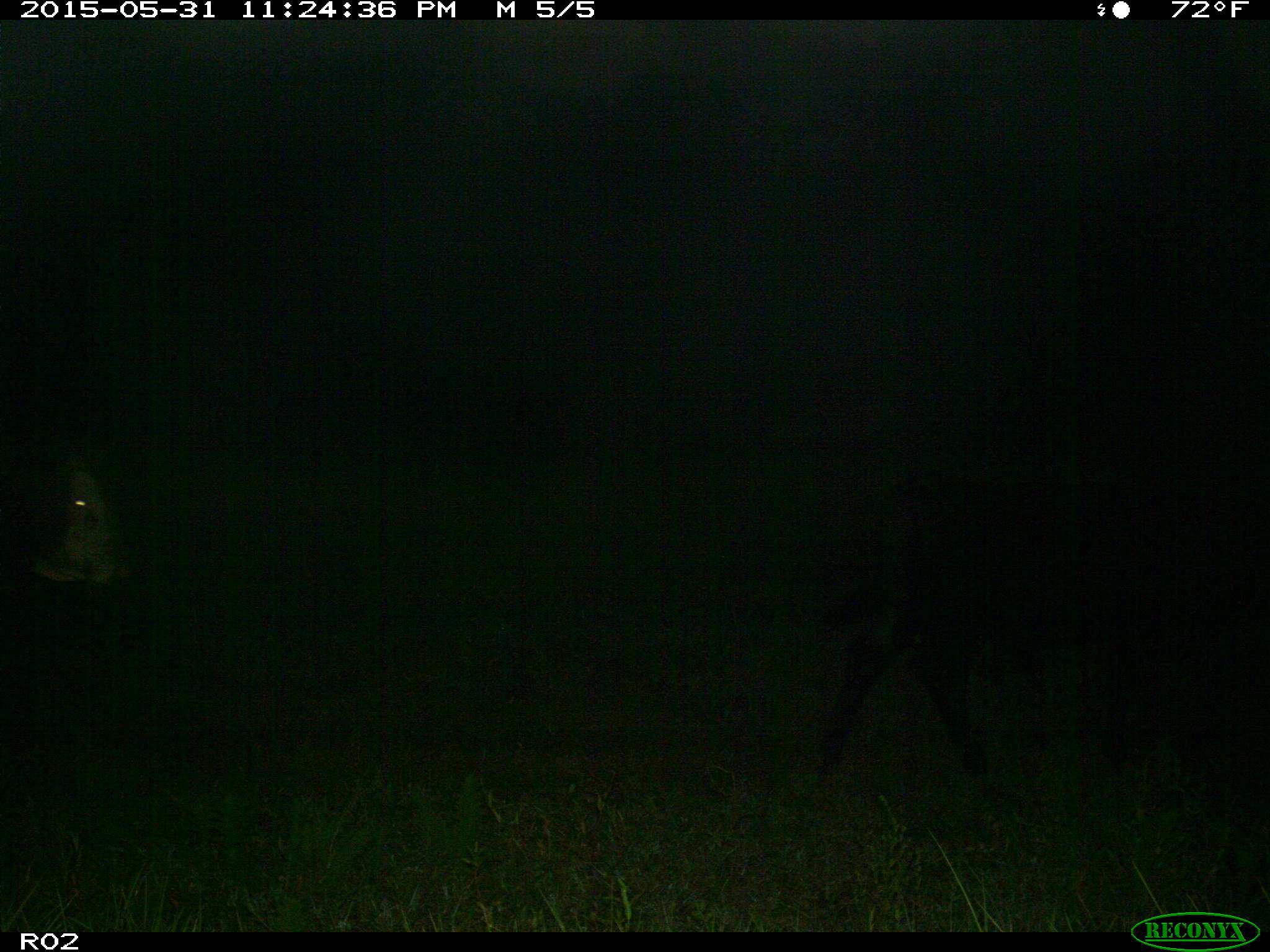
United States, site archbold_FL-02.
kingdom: Animalia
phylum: Chordata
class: Mammalia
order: Artiodactyla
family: Bovidae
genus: Bos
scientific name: Bos taurus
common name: domestic cow